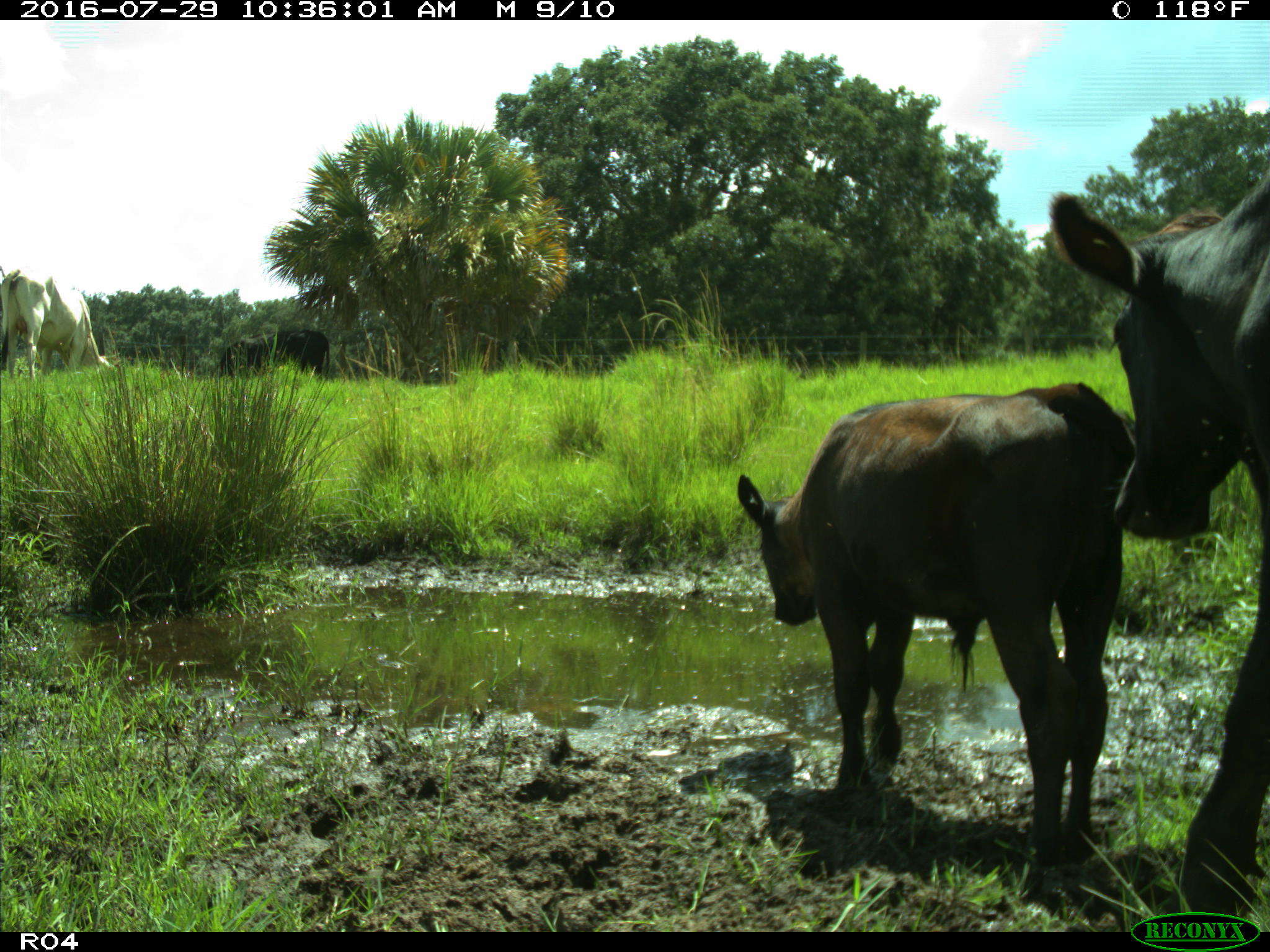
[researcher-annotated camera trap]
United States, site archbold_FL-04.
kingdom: Animalia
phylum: Chordata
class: Mammalia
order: Artiodactyla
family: Bovidae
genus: Bos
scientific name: Bos taurus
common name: domestic cow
Bos taurus (domestic cow).